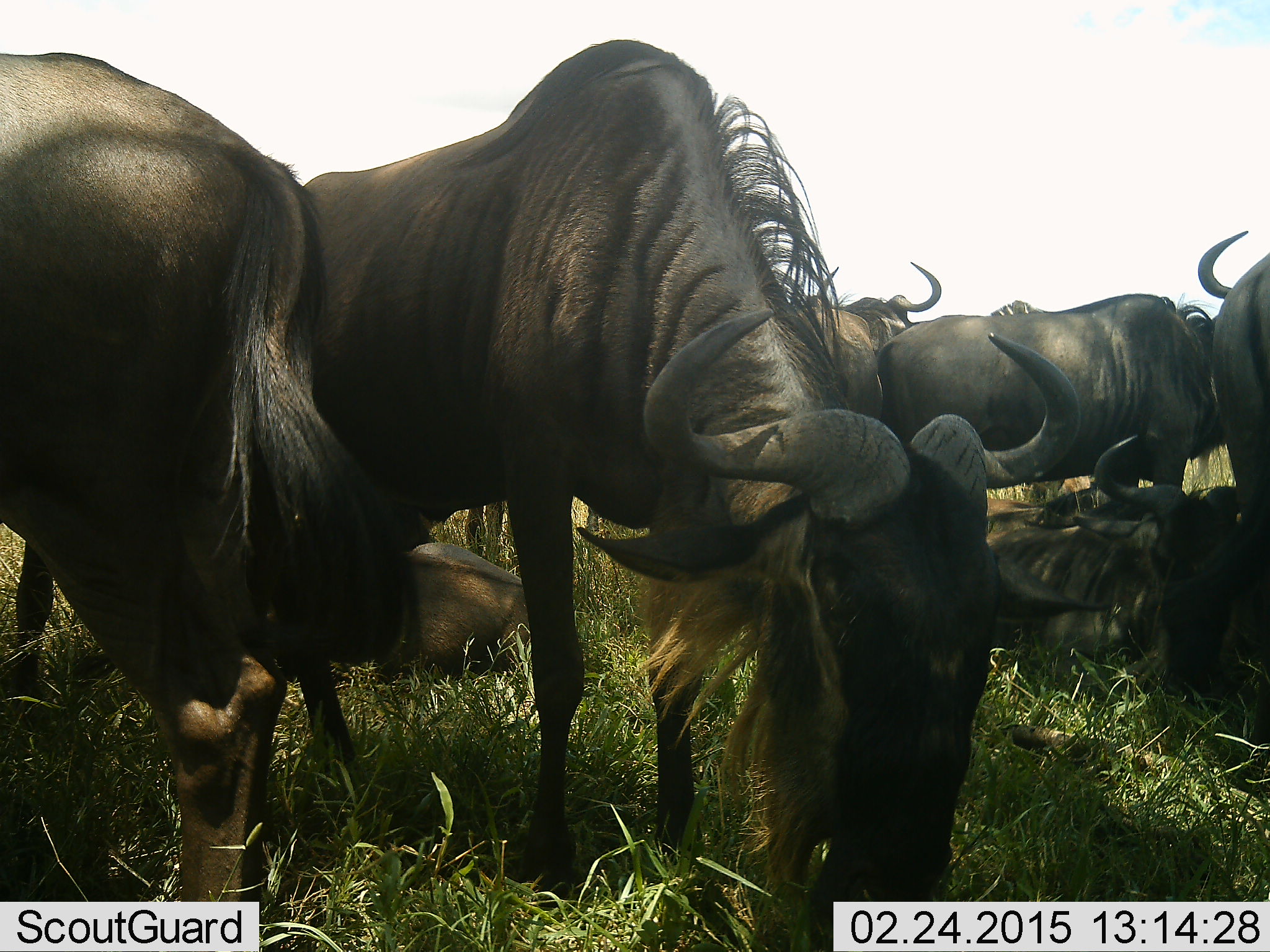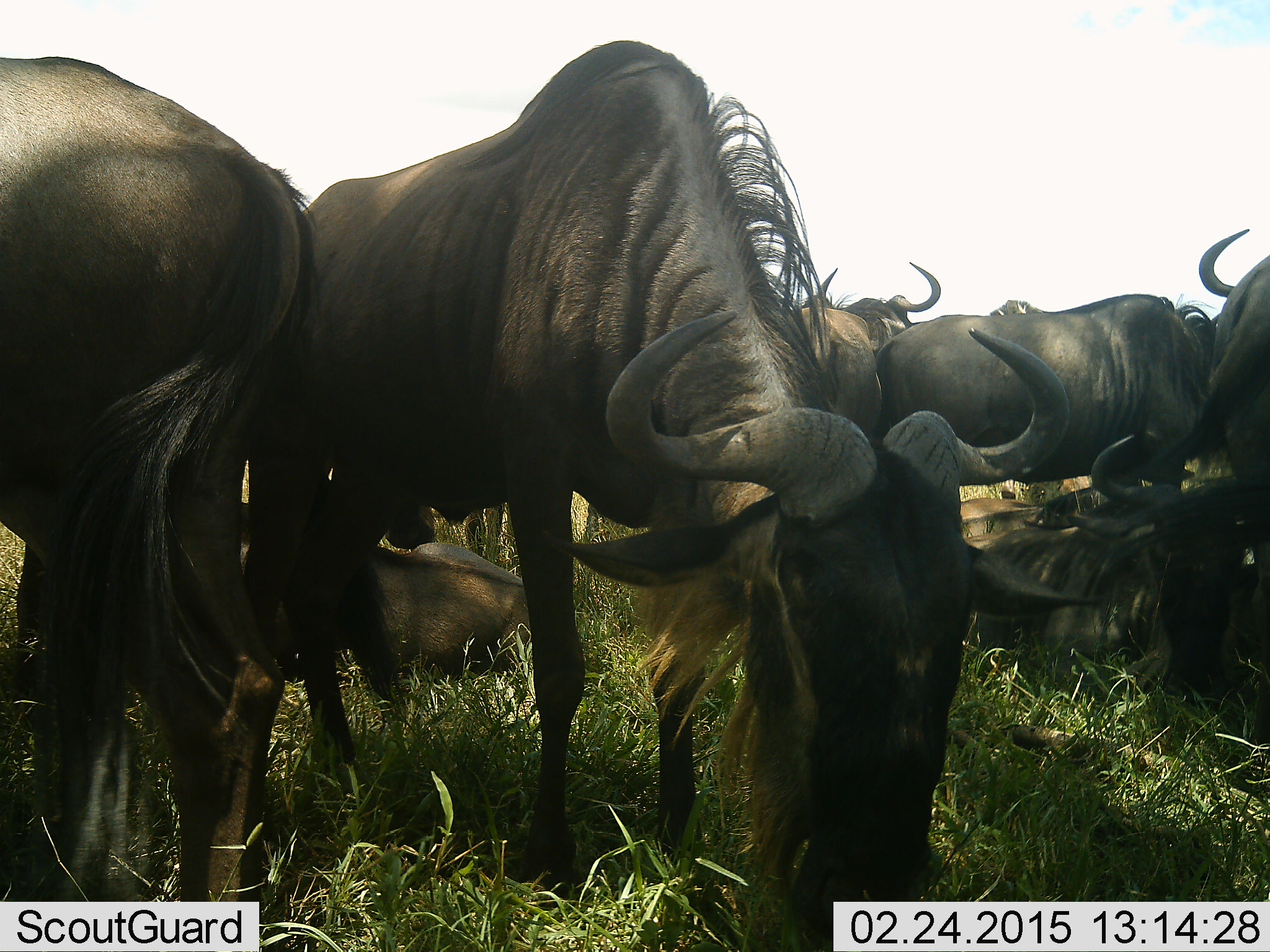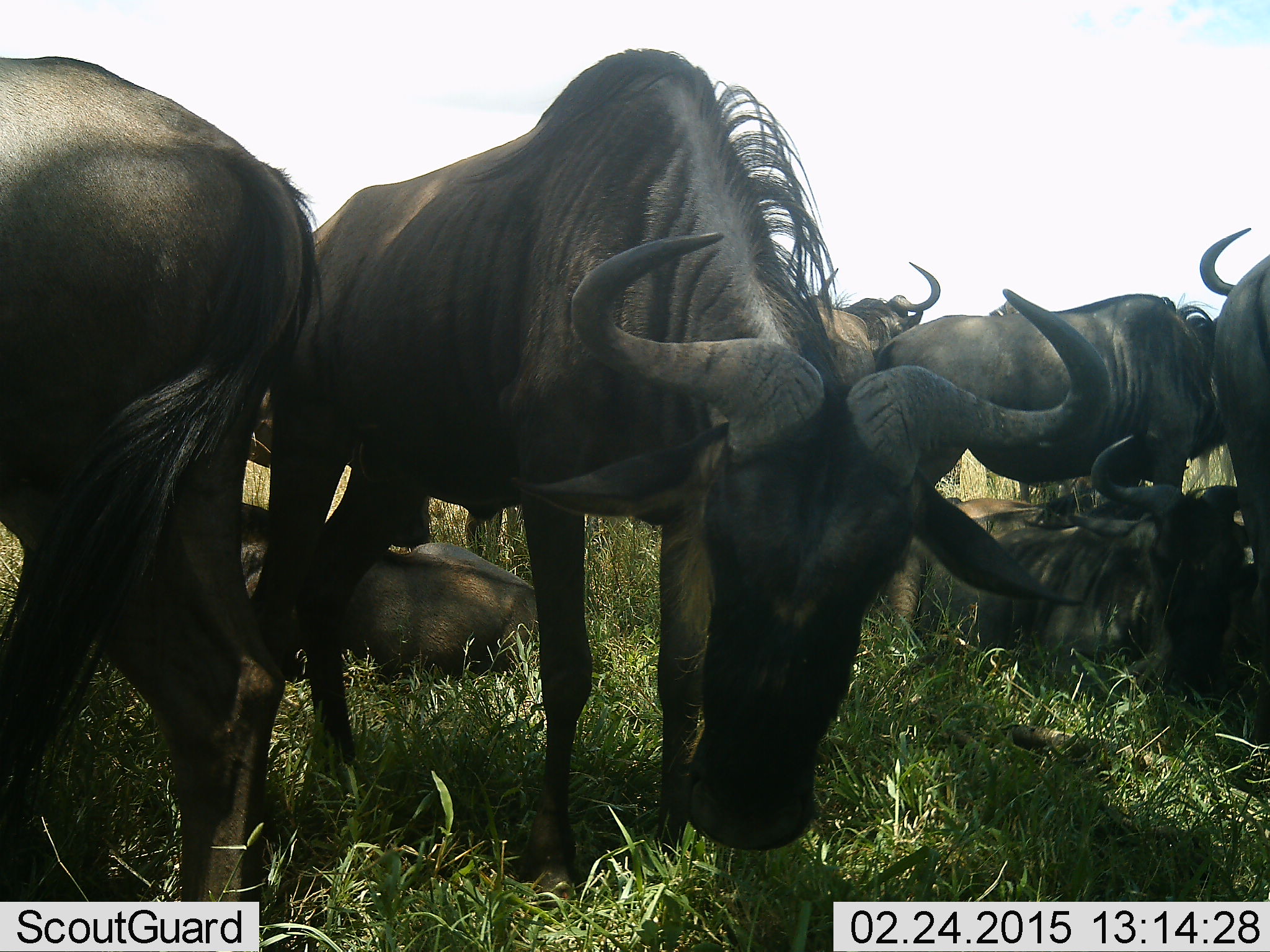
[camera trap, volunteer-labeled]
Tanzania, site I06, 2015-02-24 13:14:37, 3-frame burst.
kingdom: Animalia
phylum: Chordata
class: Mammalia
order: Artiodactyla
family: Bovidae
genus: Connochaetes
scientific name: Connochaetes taurinus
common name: blue wildebeest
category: wildebeest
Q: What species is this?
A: Wildebeest (blue wildebeest) (Connochaetes taurinus).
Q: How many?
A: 8.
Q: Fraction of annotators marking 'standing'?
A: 90%.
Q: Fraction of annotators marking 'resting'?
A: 70%.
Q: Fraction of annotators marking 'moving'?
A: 0%.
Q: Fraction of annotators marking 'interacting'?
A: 10%.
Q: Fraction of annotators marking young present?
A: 10%.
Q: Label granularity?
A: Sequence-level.